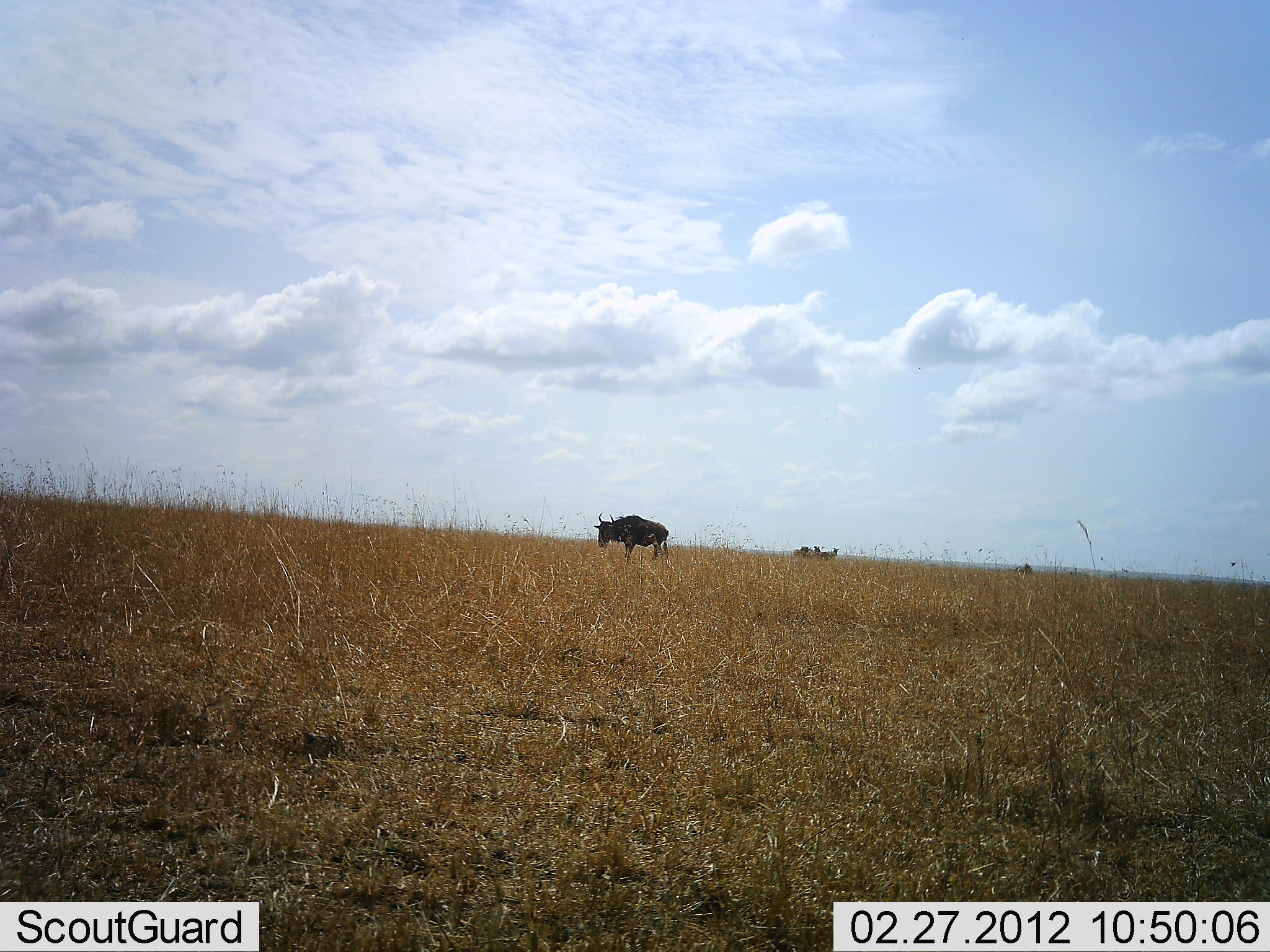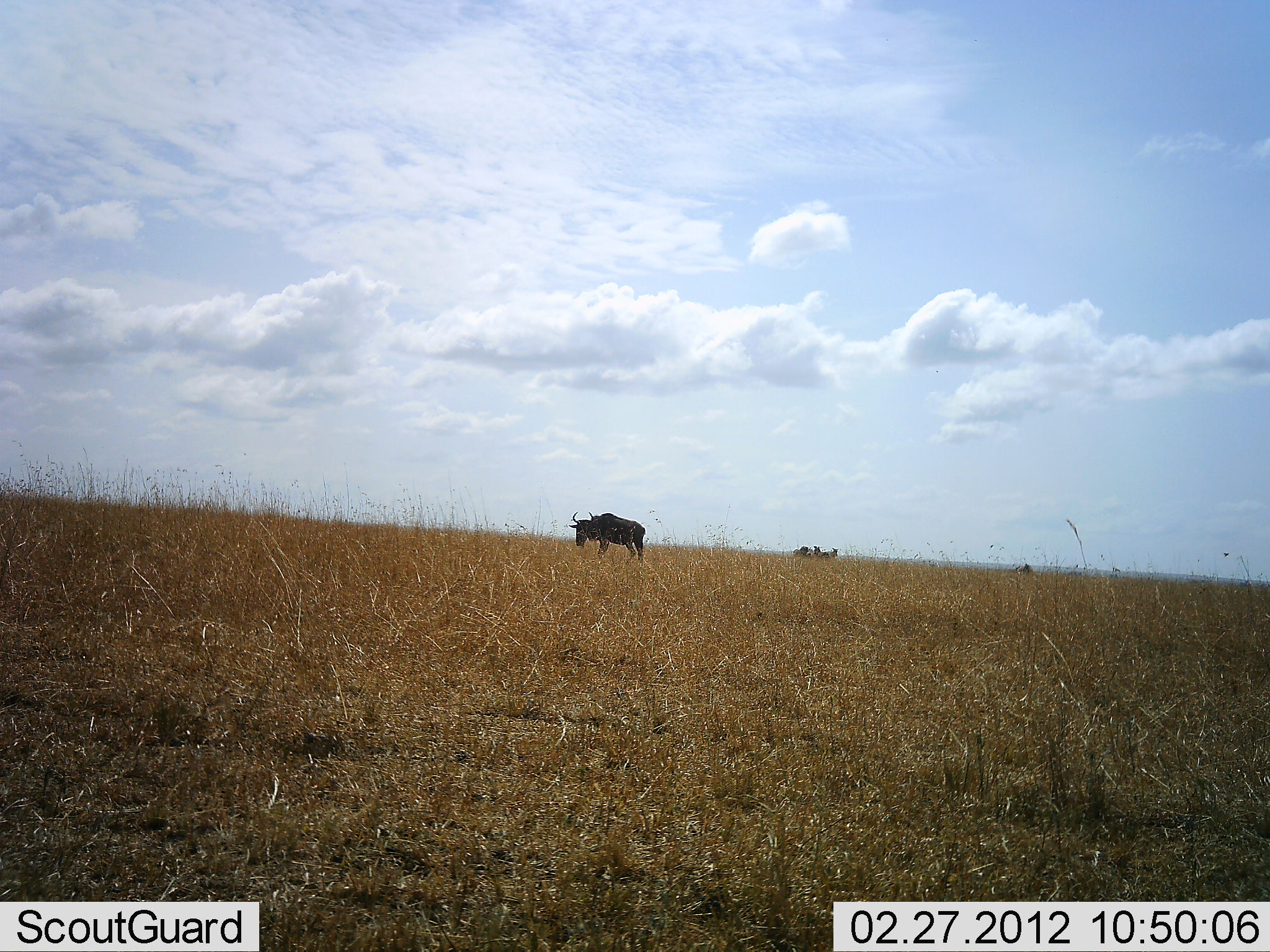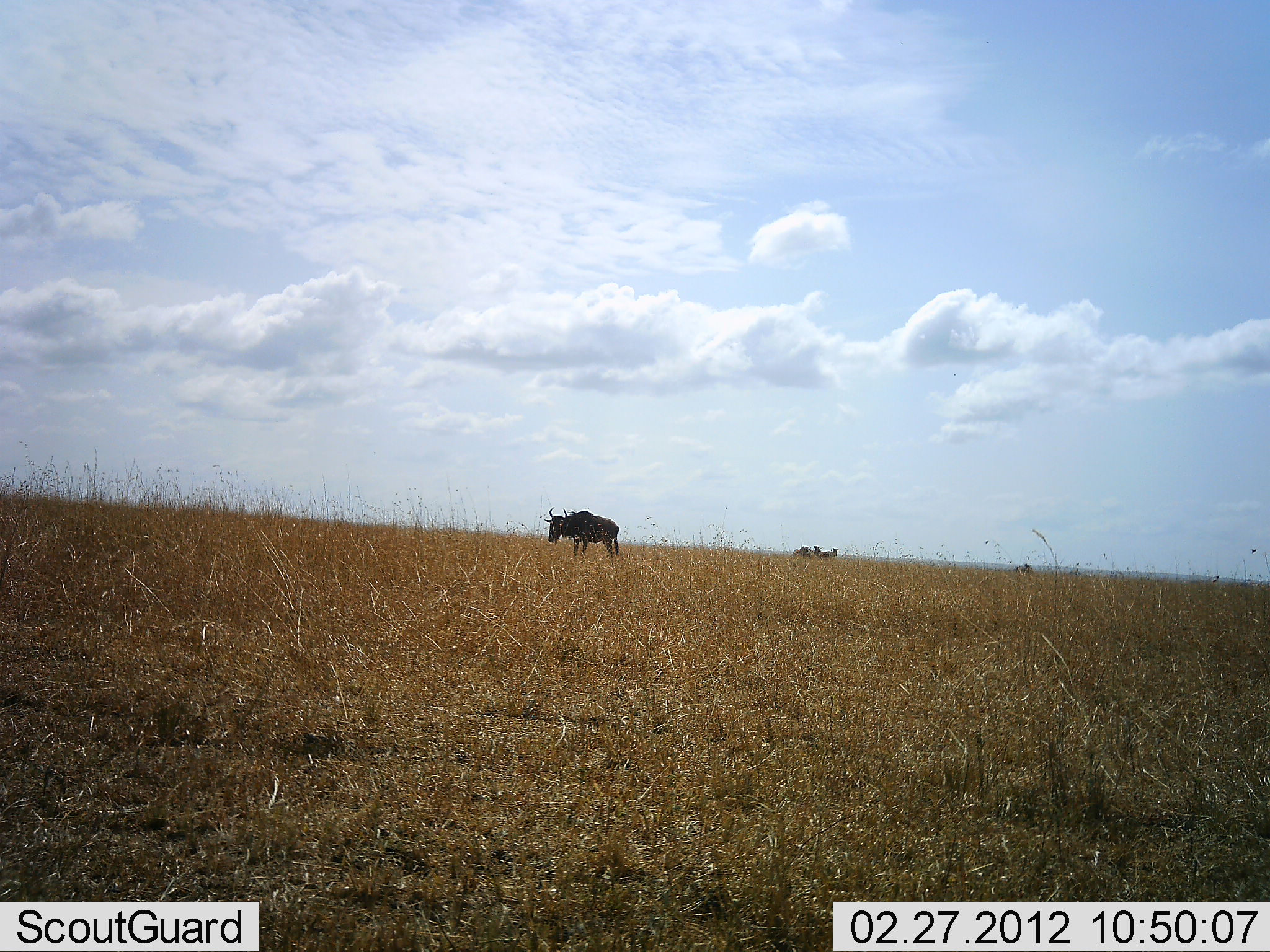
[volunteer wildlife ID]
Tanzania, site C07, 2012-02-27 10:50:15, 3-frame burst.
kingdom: Animalia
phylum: Chordata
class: Mammalia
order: Artiodactyla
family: Bovidae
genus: Connochaetes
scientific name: Connochaetes taurinus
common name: blue wildebeest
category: wildebeest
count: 1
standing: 41%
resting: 0%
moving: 65%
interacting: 0%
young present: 0%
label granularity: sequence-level